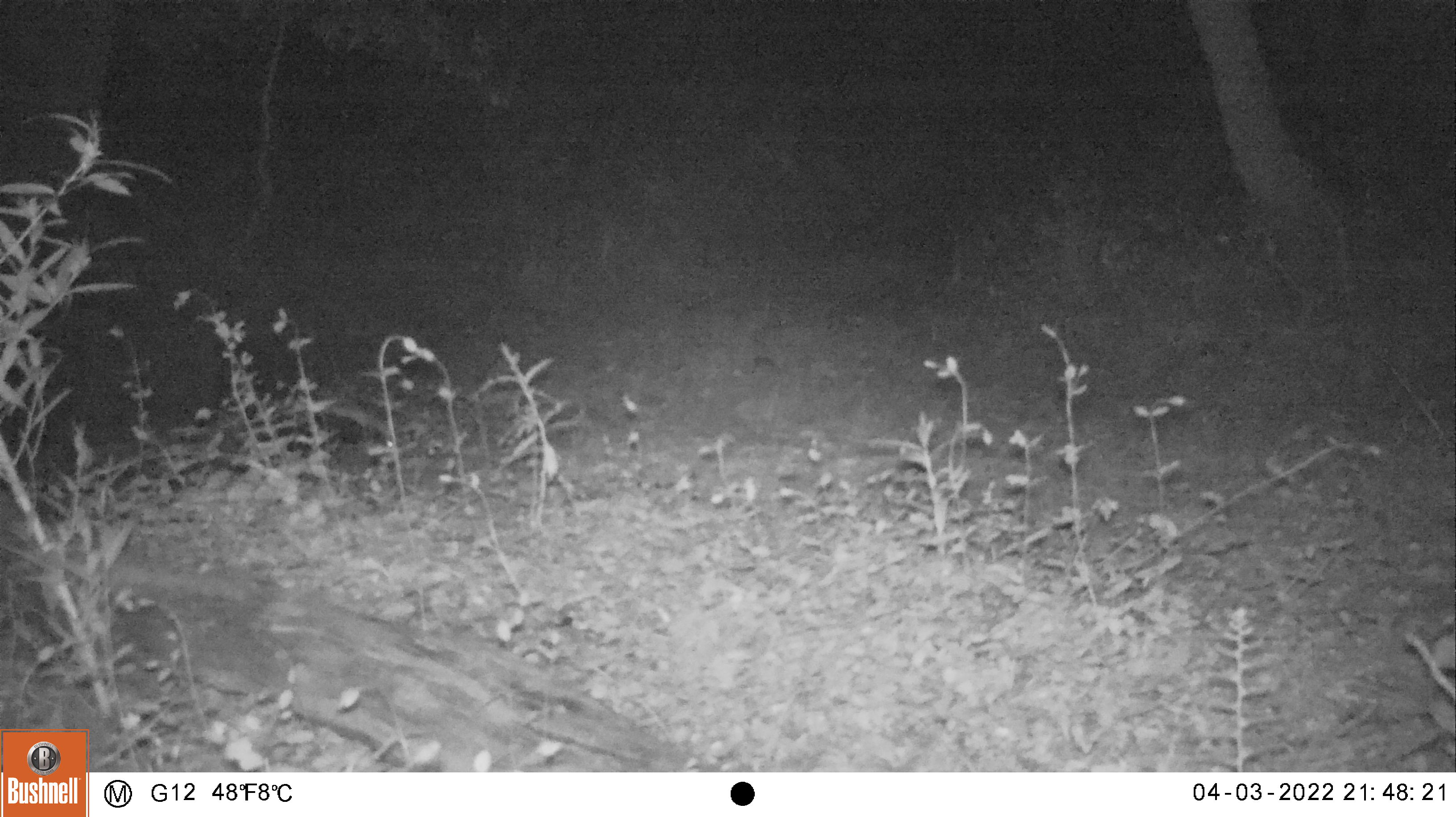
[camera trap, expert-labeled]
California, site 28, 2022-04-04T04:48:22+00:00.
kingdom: Animalia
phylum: Chordata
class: Aves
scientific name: Aves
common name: bird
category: unknown bird